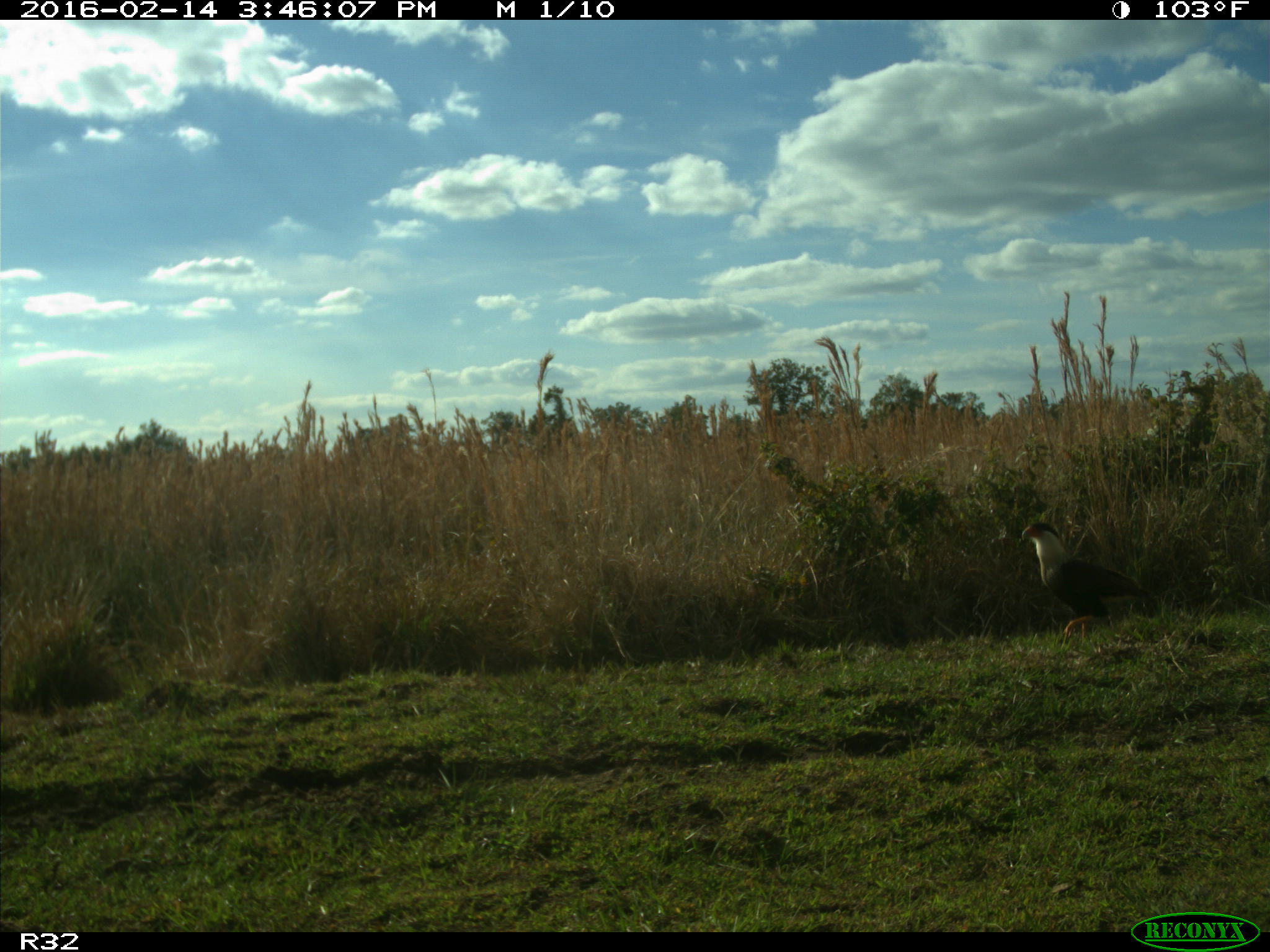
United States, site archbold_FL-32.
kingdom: Animalia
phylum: Chordata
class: Aves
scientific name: Aves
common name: birds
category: unidentified bird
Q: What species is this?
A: Unidentified bird (birds) (Aves).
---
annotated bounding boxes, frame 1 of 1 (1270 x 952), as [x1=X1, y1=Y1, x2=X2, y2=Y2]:
animal: [x1=1021, y1=521, x2=1159, y2=641]